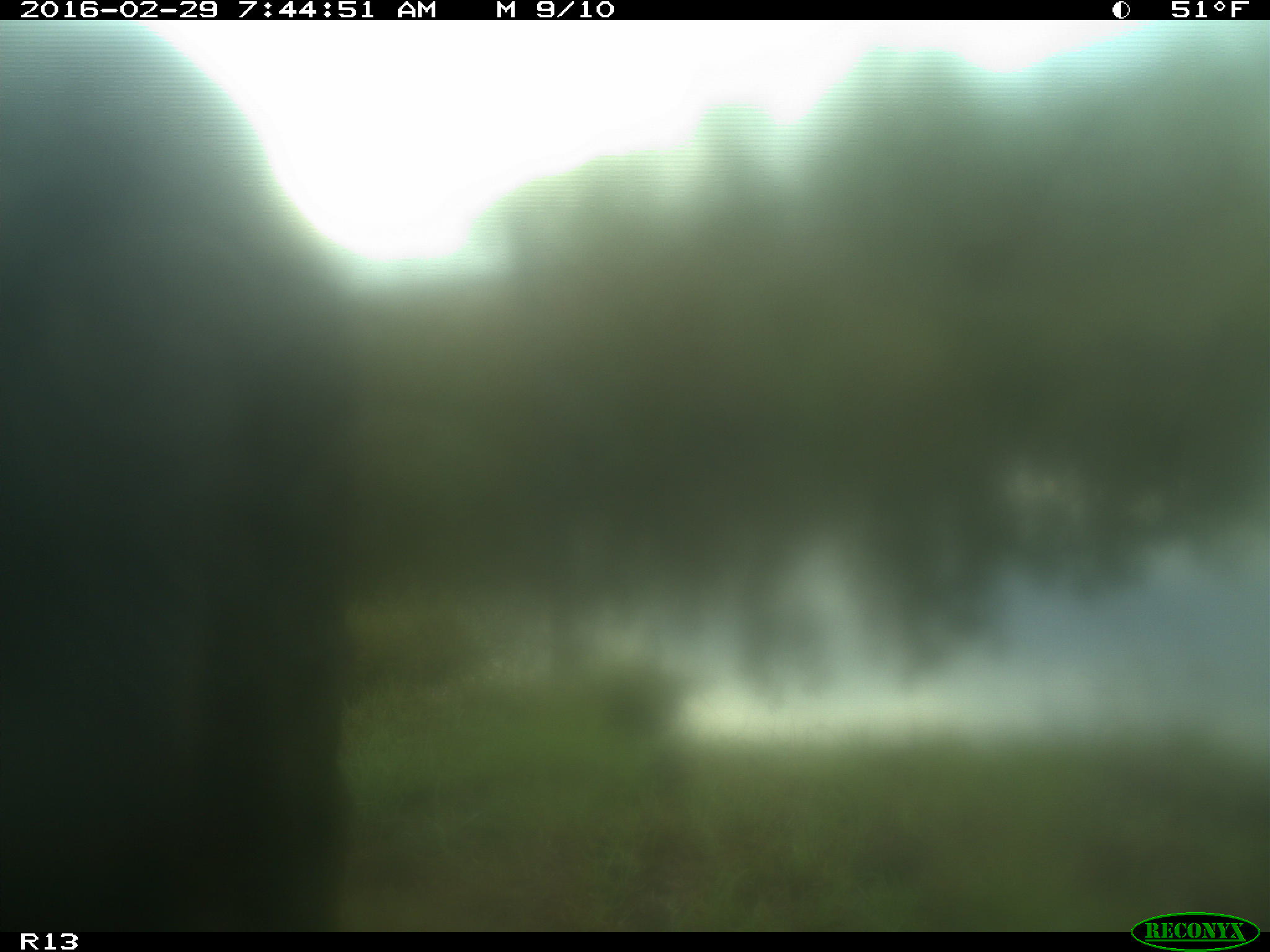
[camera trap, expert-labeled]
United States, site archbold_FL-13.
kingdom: Animalia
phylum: Chordata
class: Mammalia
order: Artiodactyla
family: Bovidae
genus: Bos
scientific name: Bos taurus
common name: domestic cow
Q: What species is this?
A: Bos taurus (domestic cow).